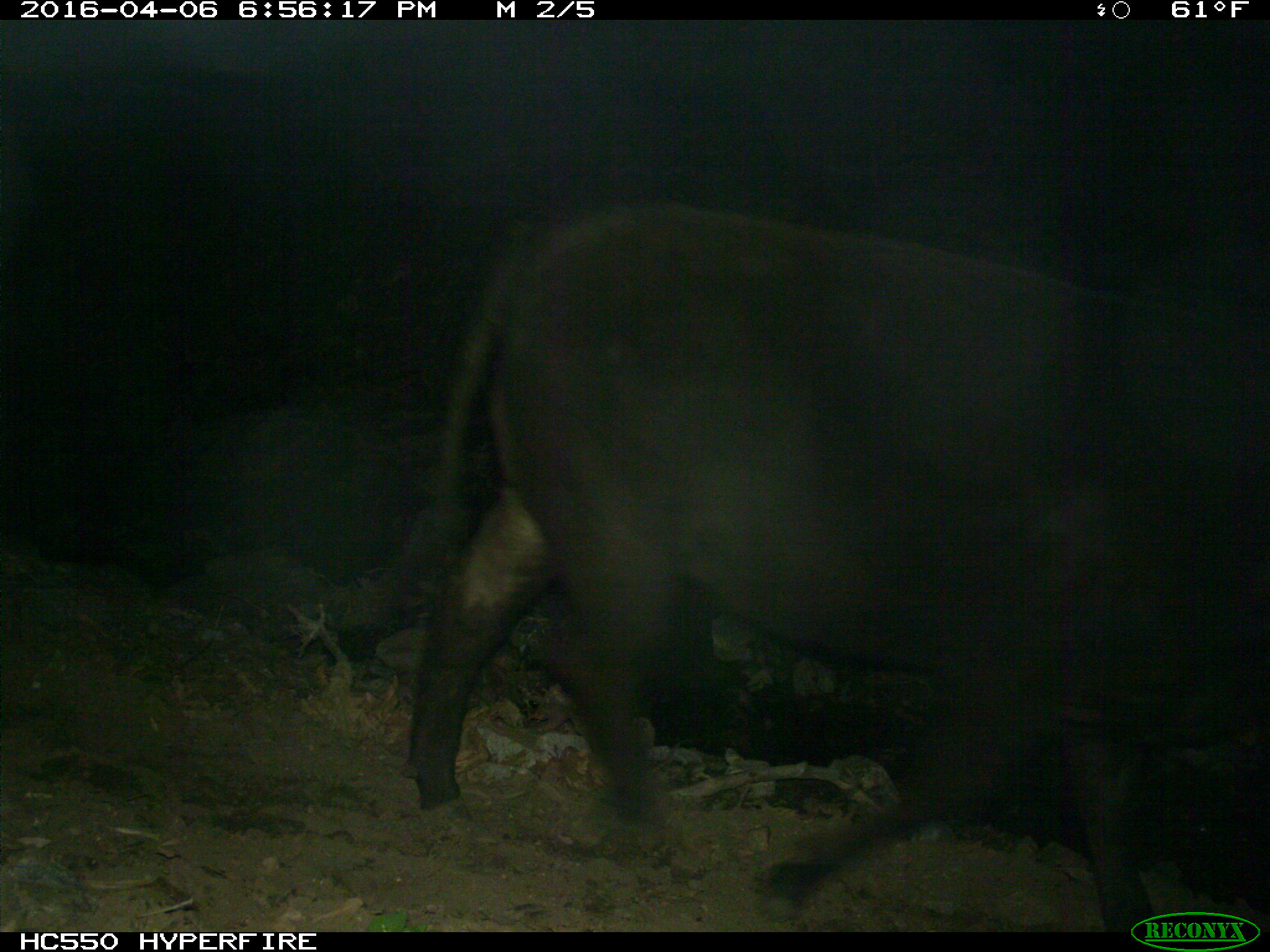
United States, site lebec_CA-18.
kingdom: Animalia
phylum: Chordata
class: Mammalia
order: Artiodactyla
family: Bovidae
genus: Bos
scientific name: Bos taurus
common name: domestic cow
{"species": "Bos taurus (domestic cow)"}